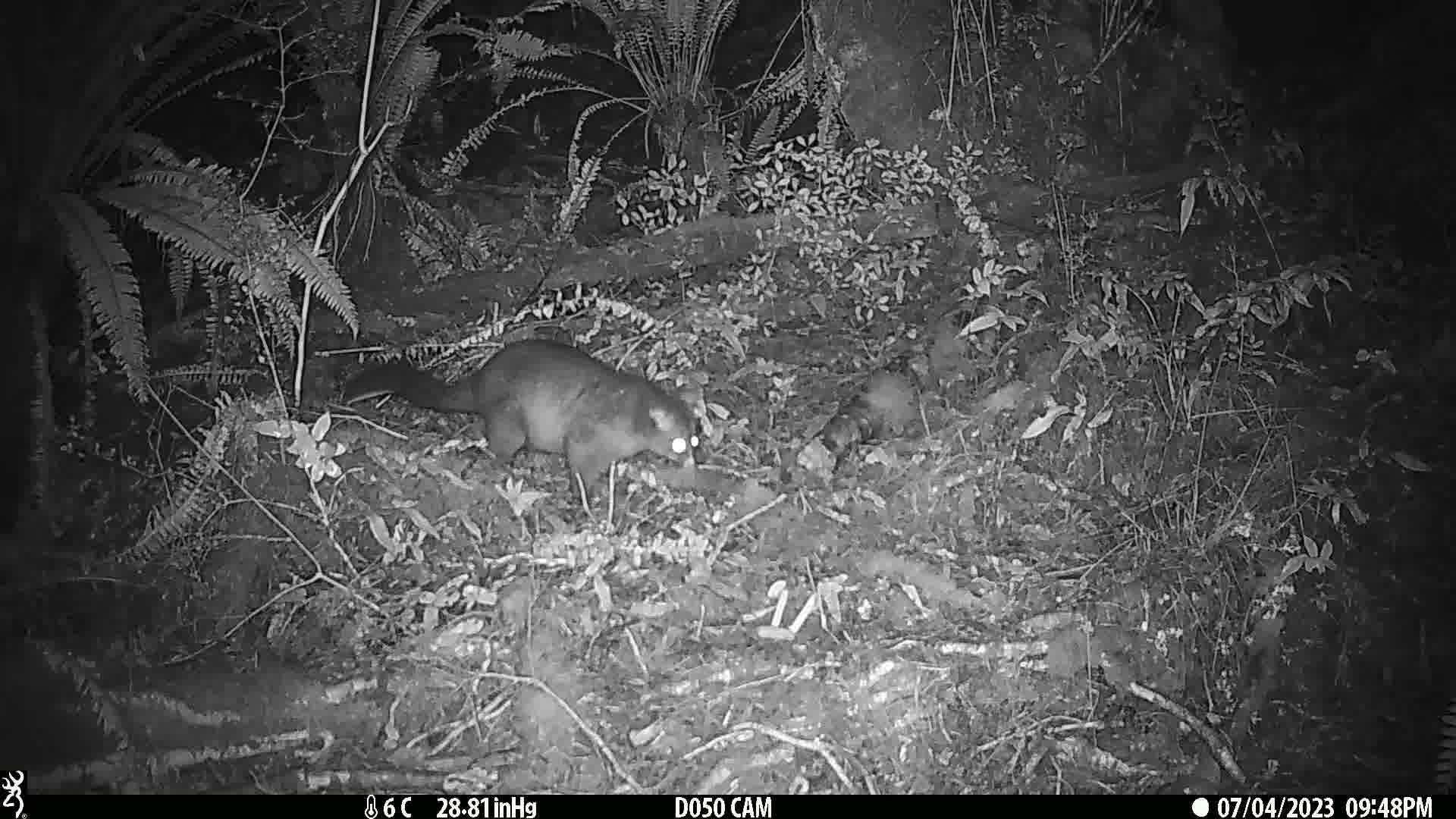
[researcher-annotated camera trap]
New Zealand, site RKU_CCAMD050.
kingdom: Animalia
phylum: Chordata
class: Mammalia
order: Diprotodontia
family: Phalangeridae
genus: Trichosurus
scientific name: Trichosurus vulpecula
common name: common brushtail possum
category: possum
Possum (common brushtail possum) (Trichosurus vulpecula).